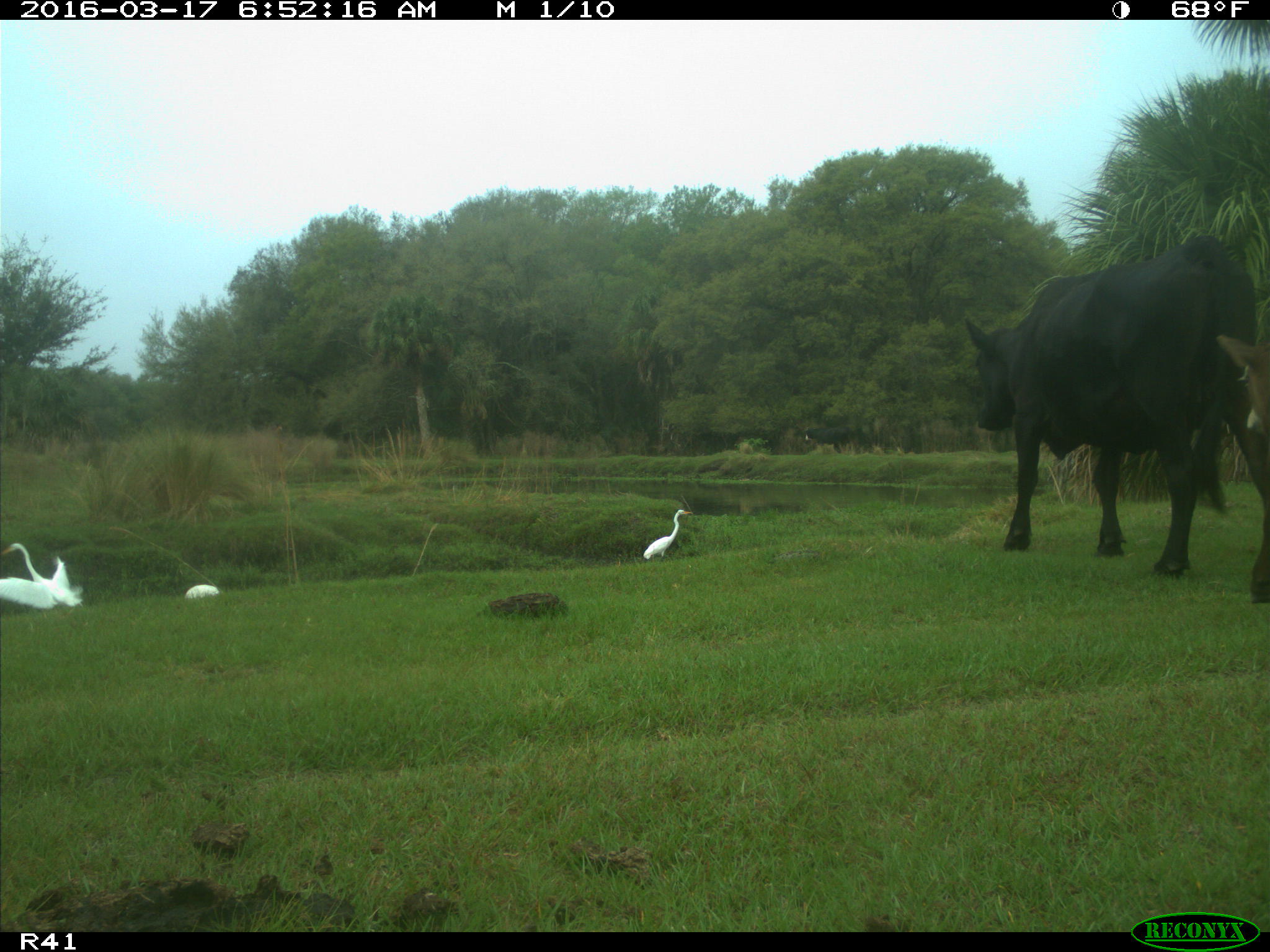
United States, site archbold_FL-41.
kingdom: Animalia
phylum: Chordata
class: Mammalia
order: Artiodactyla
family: Bovidae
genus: Bos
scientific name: Bos taurus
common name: domestic cow